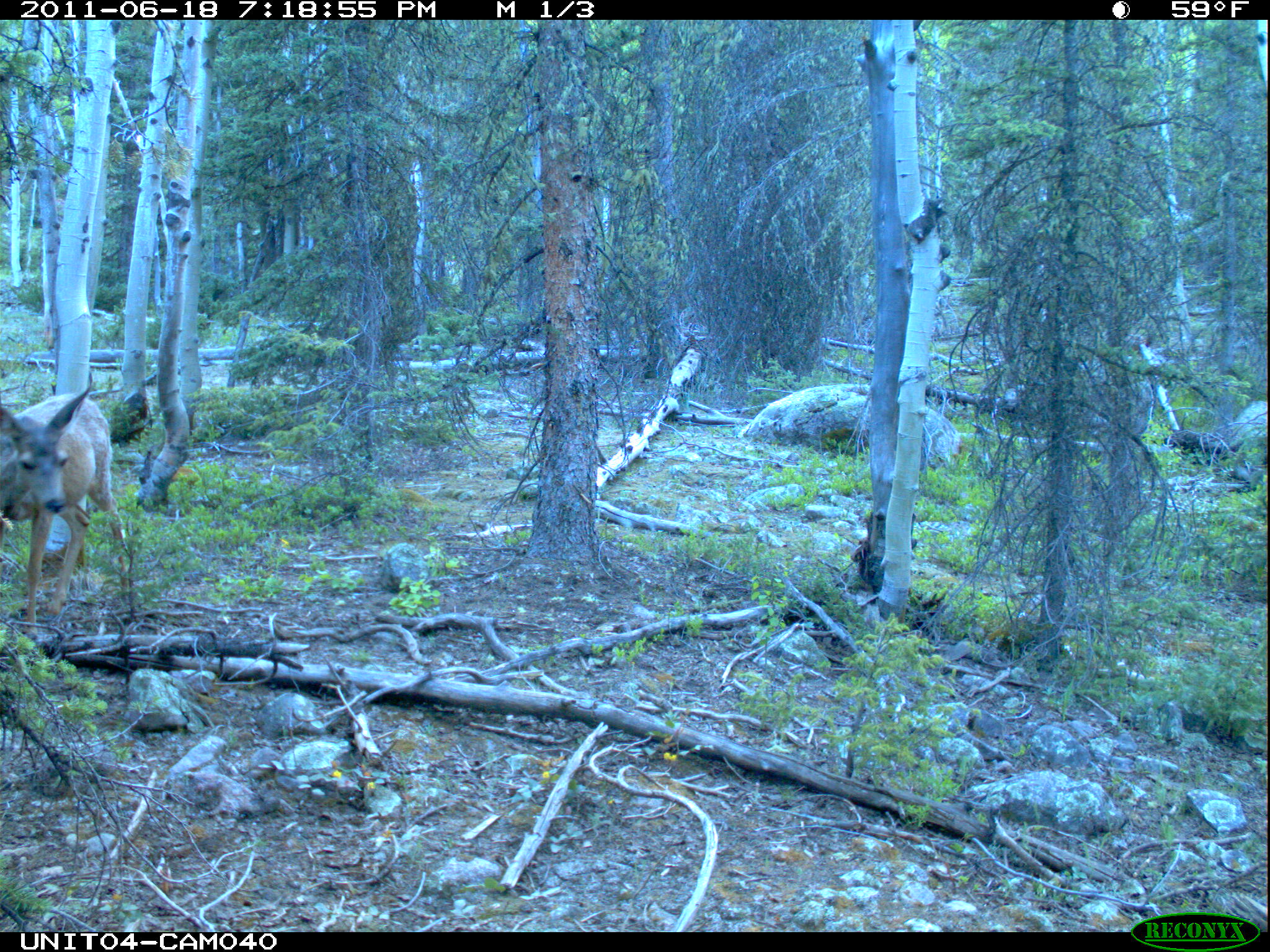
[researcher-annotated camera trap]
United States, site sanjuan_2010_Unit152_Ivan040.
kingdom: Animalia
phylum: Chordata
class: Mammalia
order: Artiodactyla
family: Cervidae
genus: Odocoileus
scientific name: Odocoileus hemionus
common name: mule deer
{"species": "Odocoileus hemionus (mule deer)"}